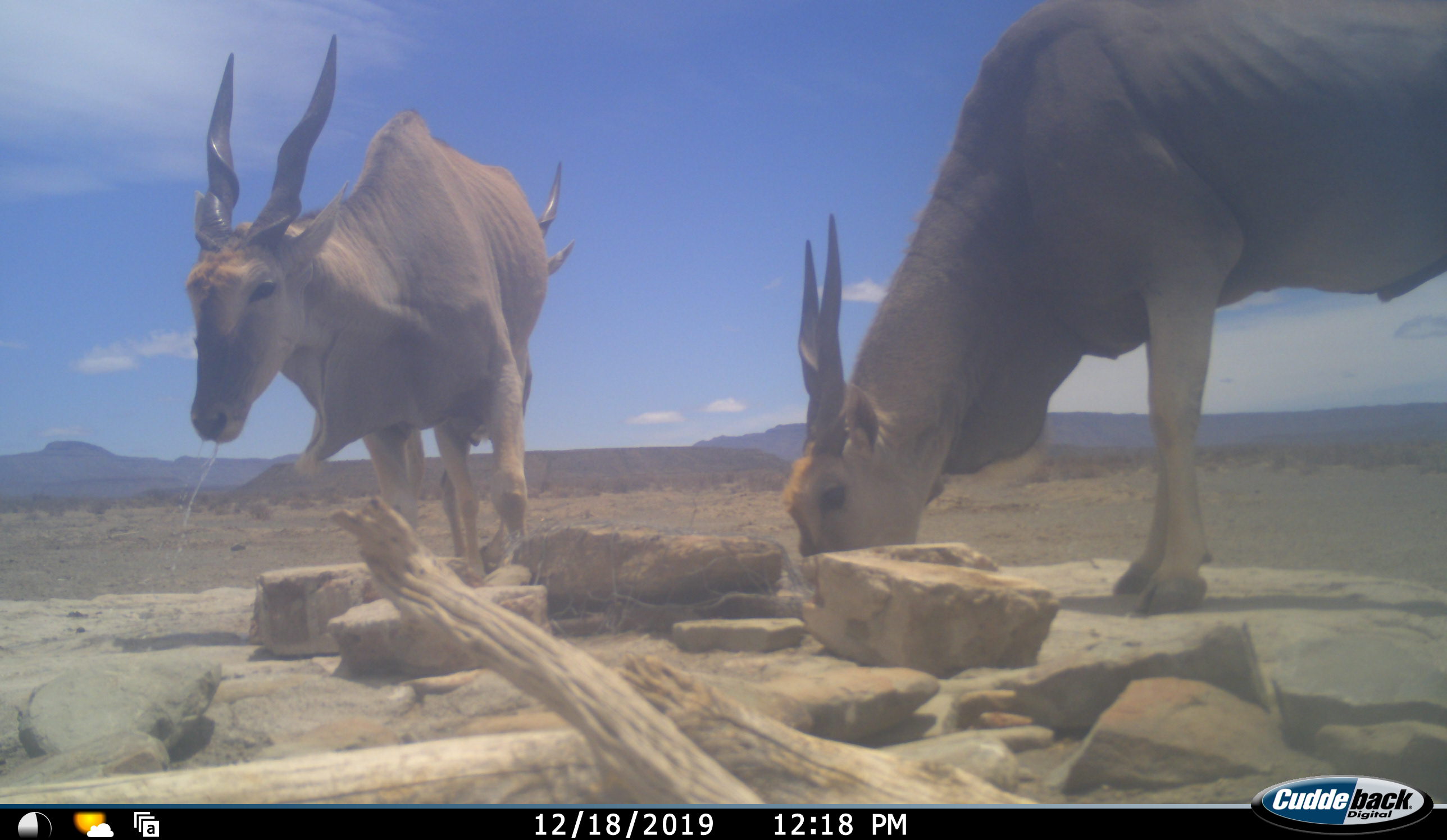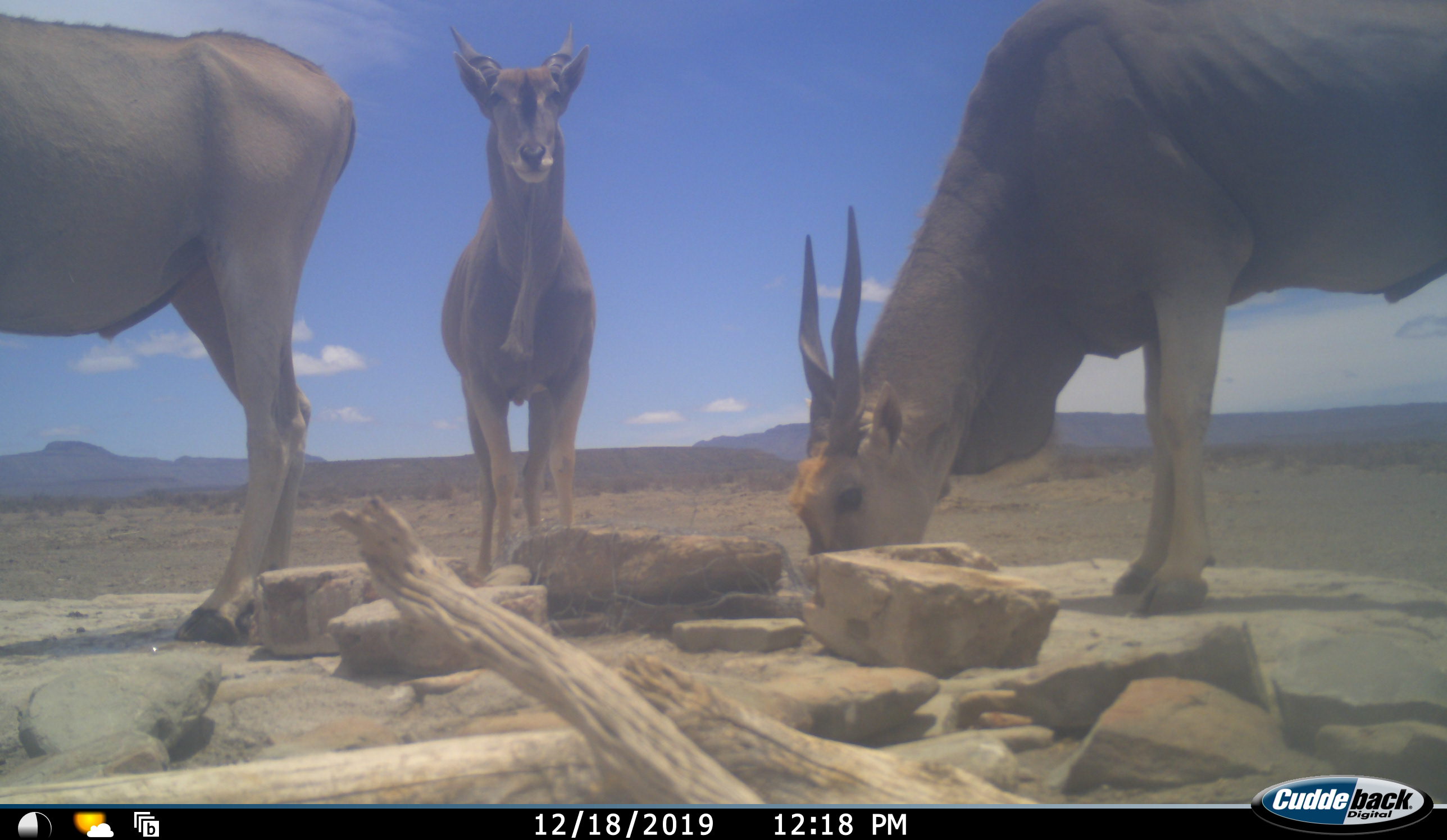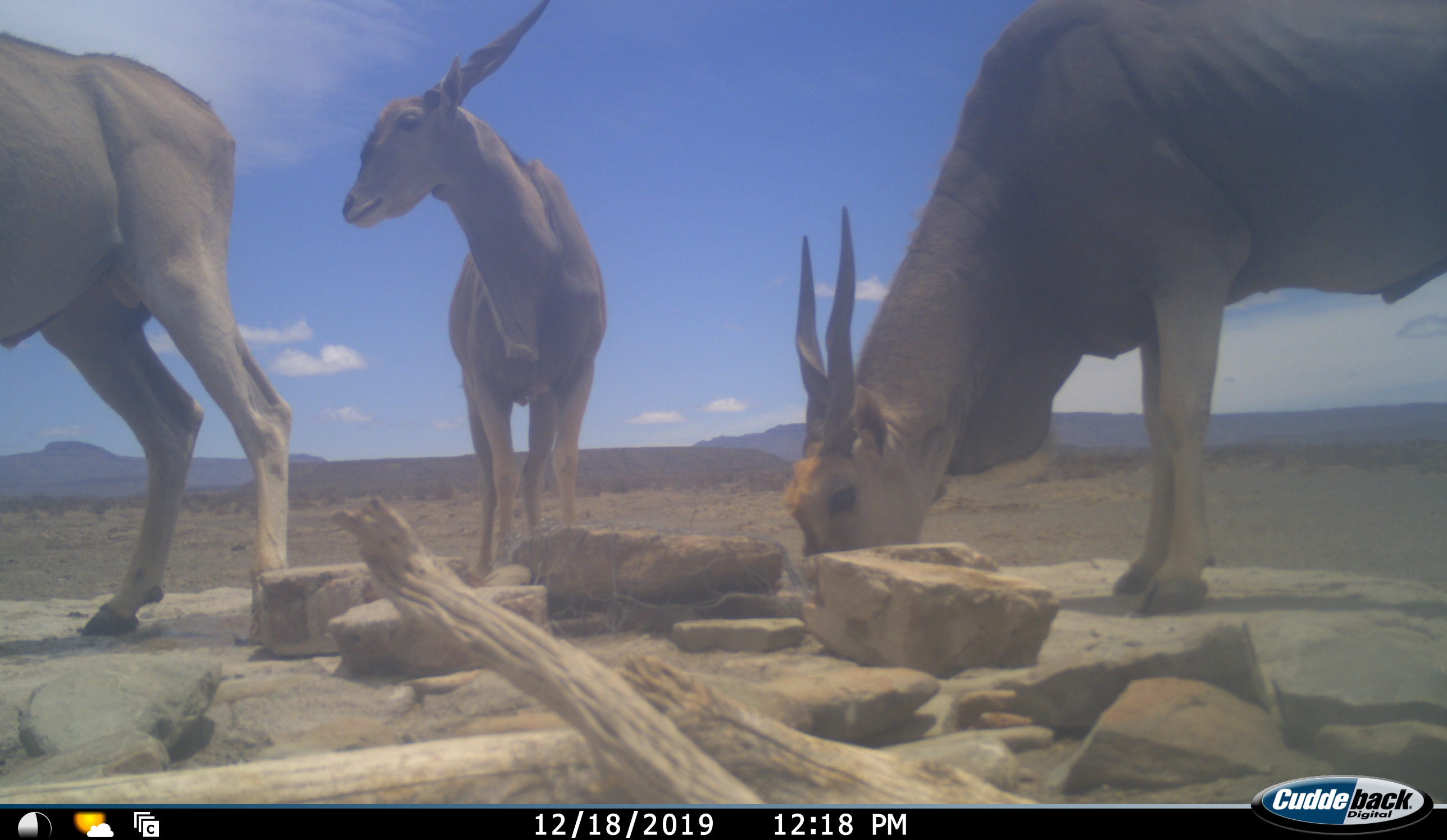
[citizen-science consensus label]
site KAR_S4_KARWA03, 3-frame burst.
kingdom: Animalia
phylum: Chordata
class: Mammalia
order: Artiodactyla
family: Bovidae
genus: Tragelaphus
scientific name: Tragelaphus oryx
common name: eland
Eland (Tragelaphus oryx), count 3. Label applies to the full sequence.